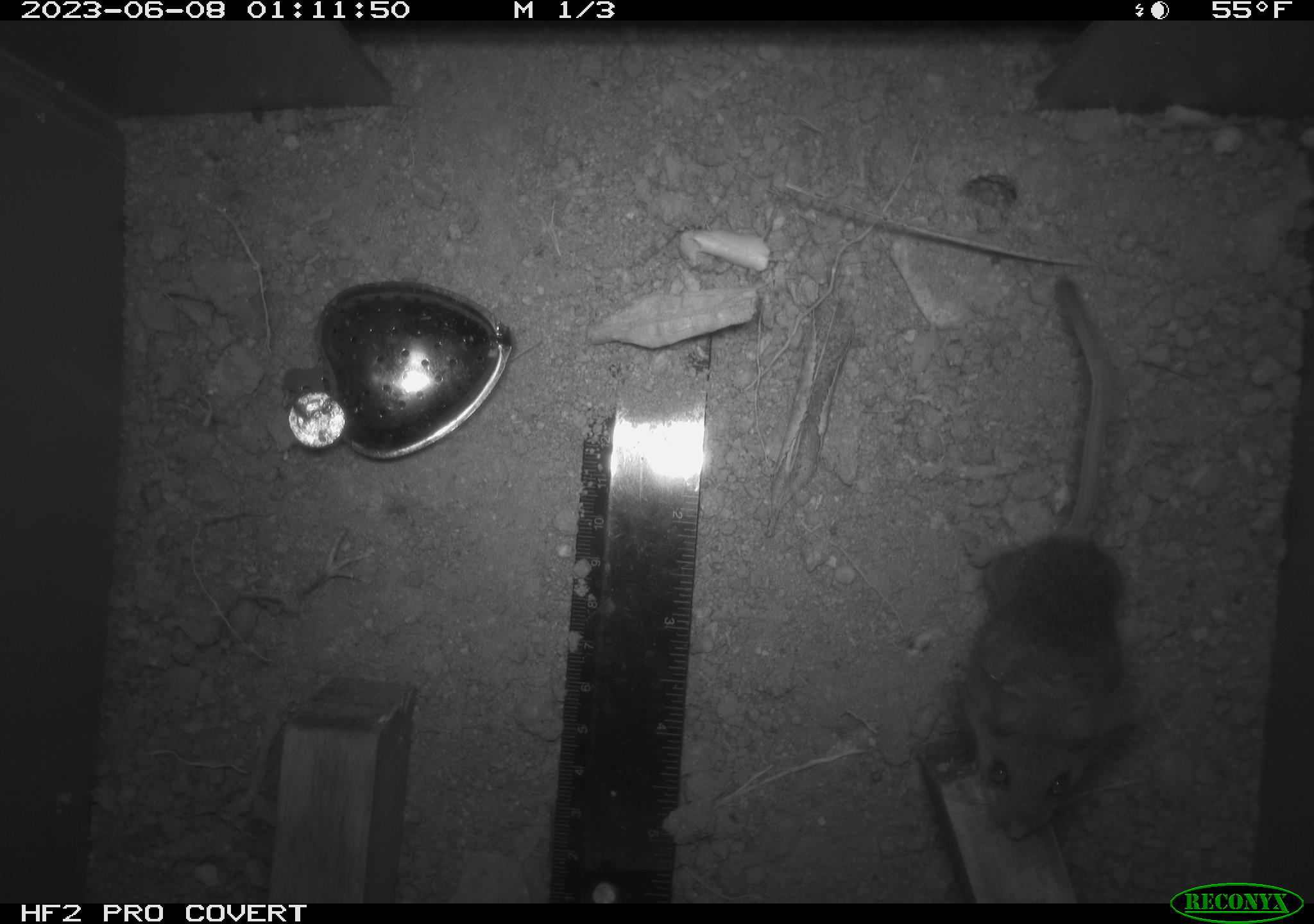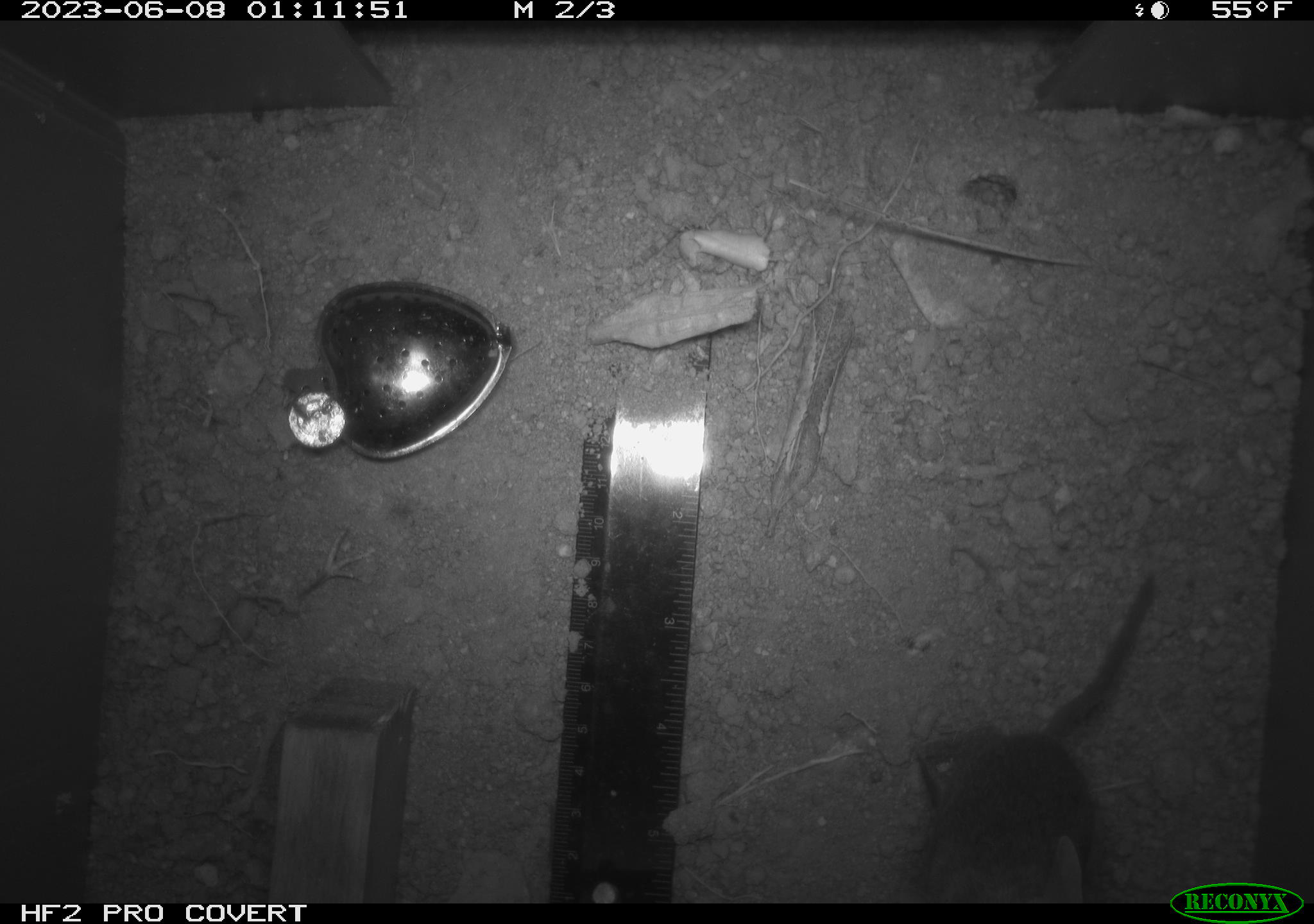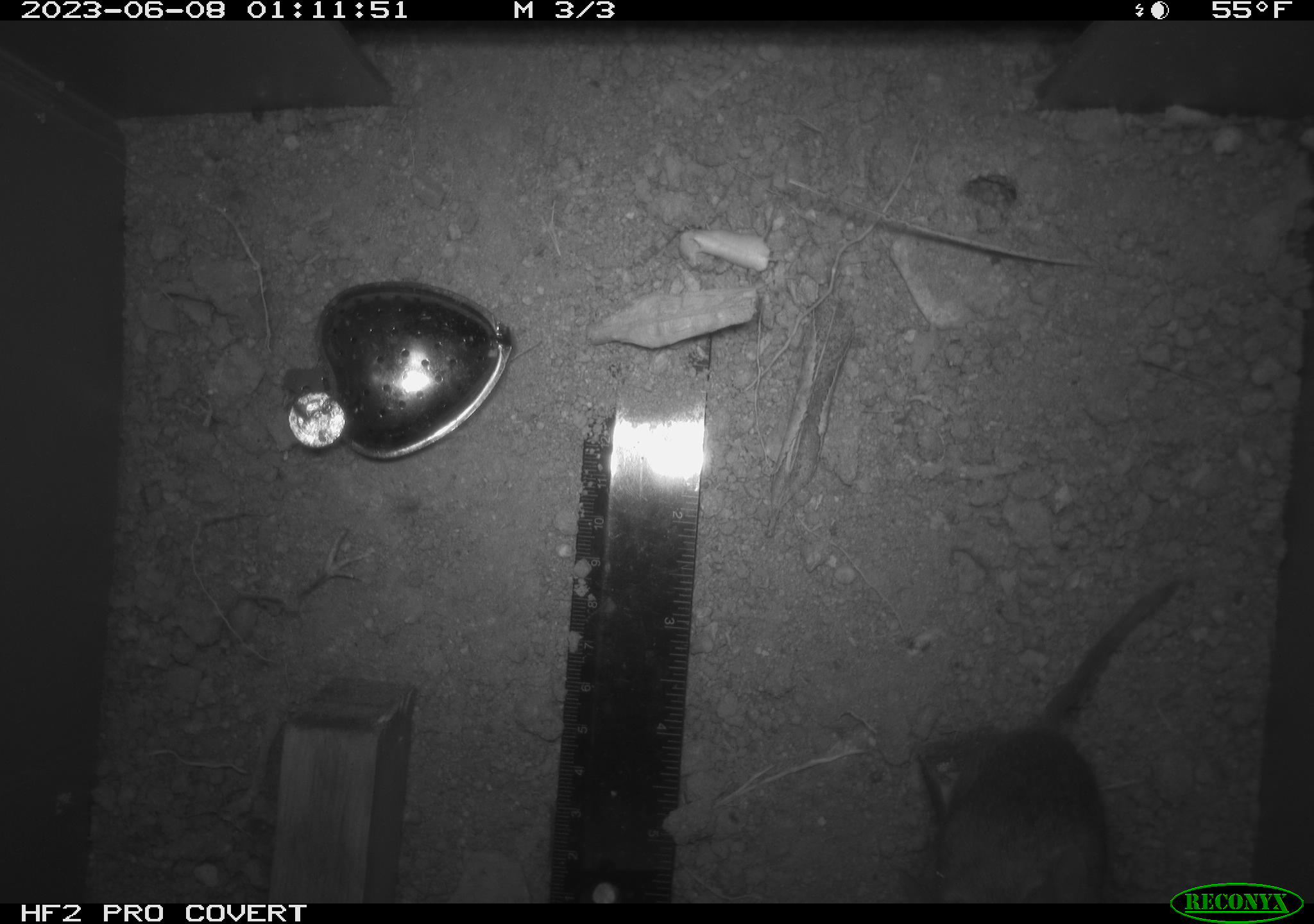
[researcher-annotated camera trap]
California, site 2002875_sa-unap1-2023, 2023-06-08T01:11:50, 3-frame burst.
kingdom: Animalia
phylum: Chordata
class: Mammalia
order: Rodentia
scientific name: Rodentia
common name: mouse species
Mouse species (Rodentia).